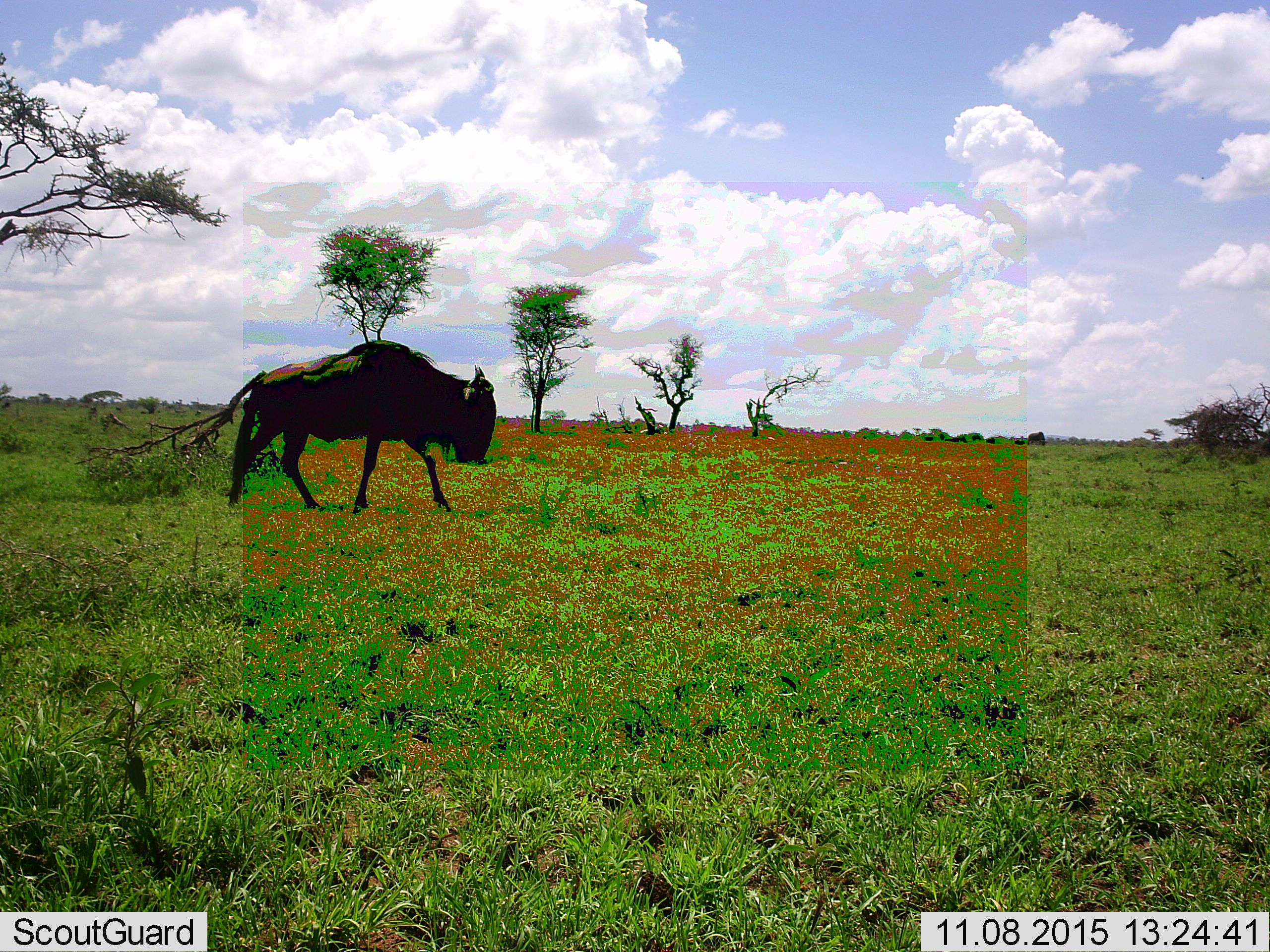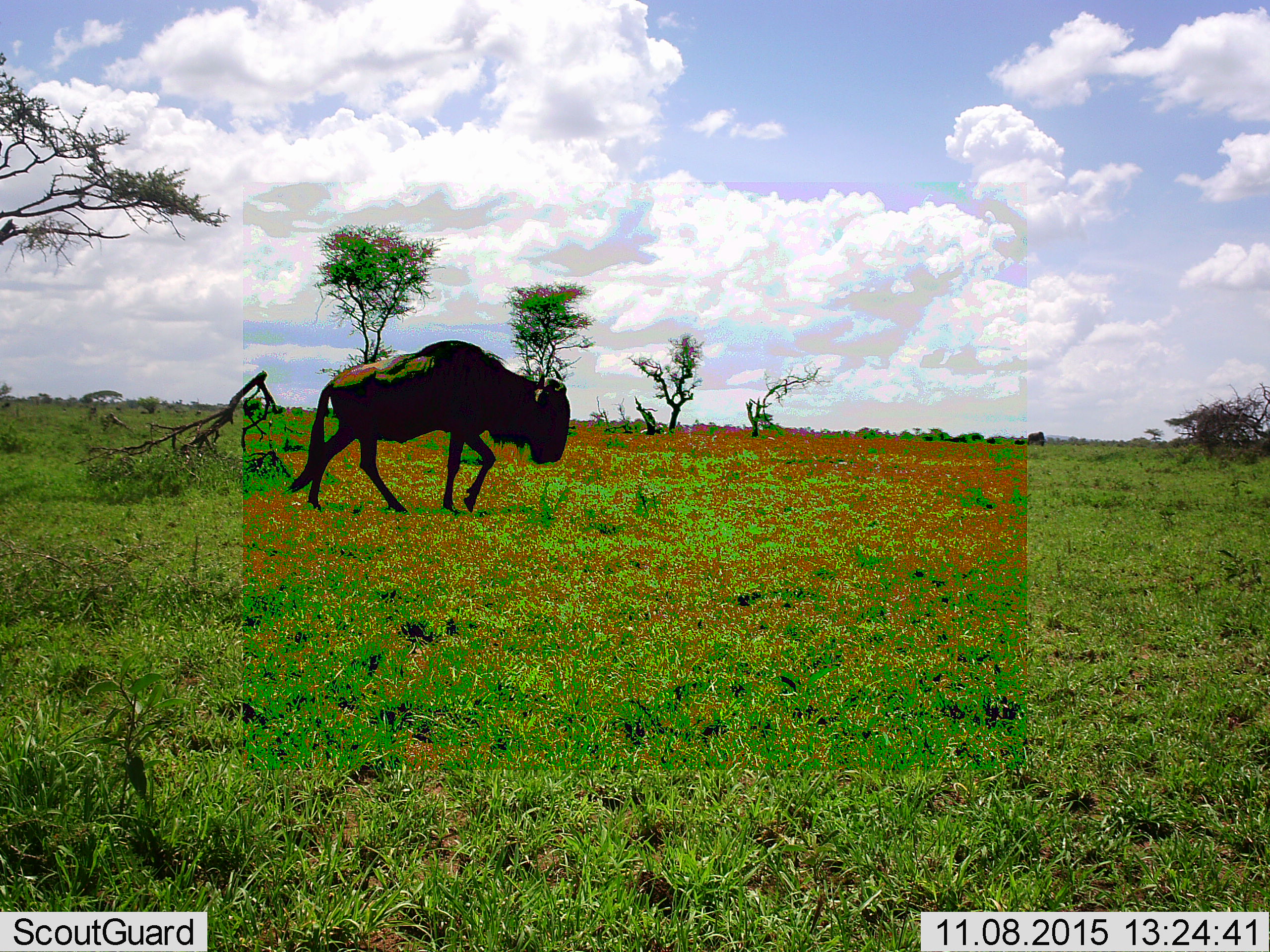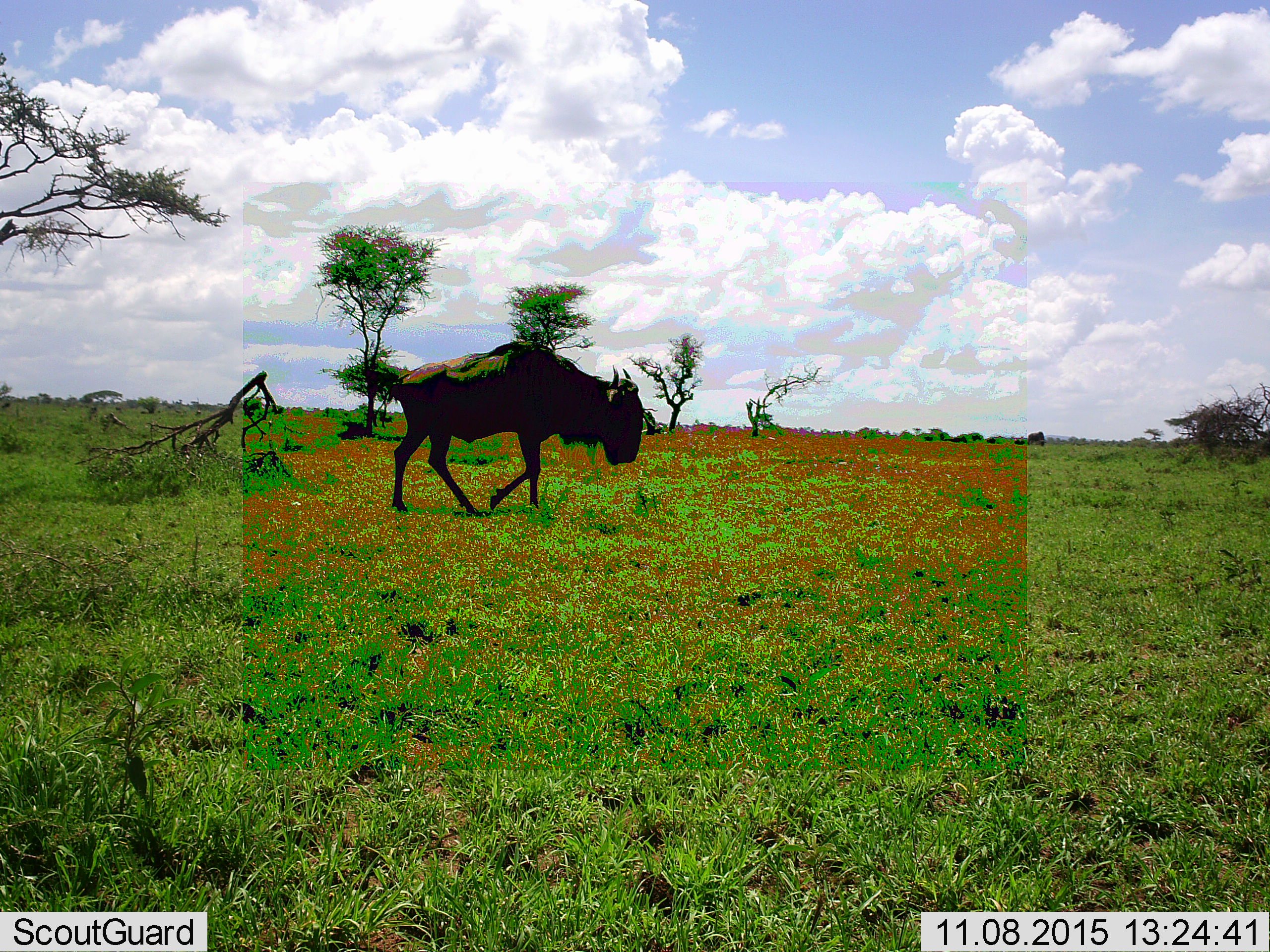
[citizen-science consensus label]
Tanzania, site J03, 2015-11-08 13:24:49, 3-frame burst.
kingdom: Animalia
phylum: Chordata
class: Mammalia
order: Artiodactyla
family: Bovidae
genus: Connochaetes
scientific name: Connochaetes taurinus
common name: blue wildebeest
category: wildebeest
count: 1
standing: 12%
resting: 0%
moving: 100%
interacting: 0%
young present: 12%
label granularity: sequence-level